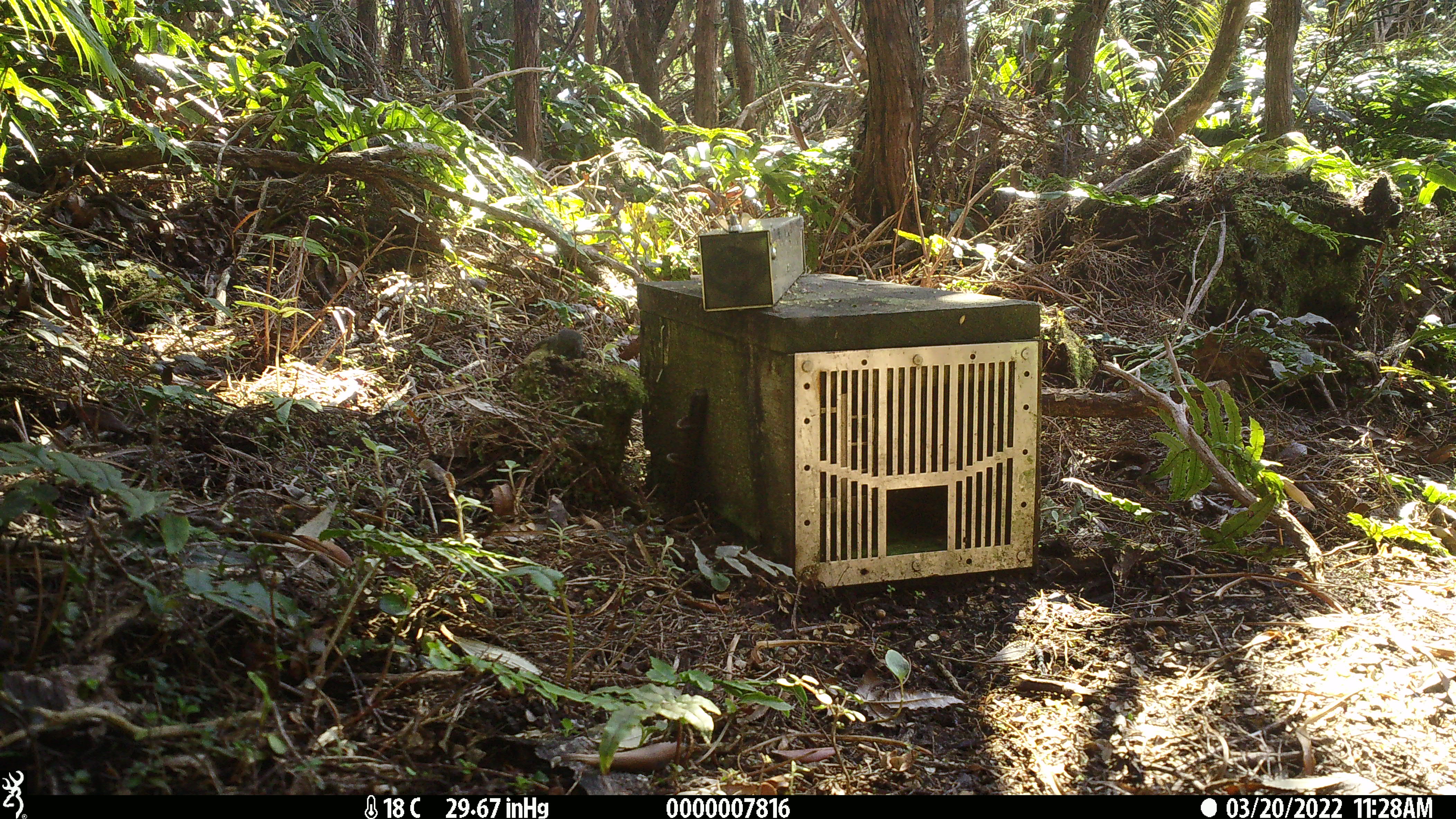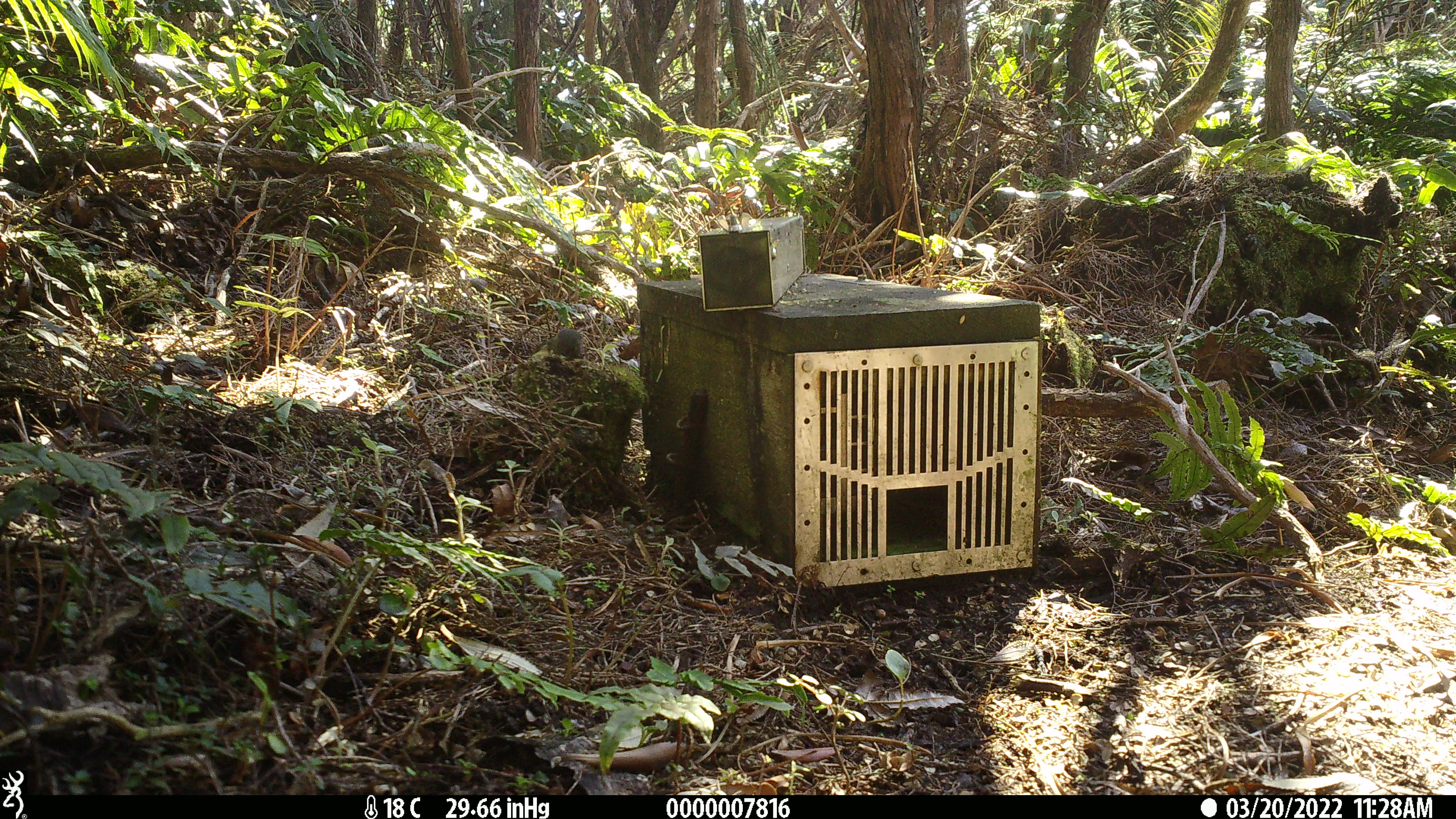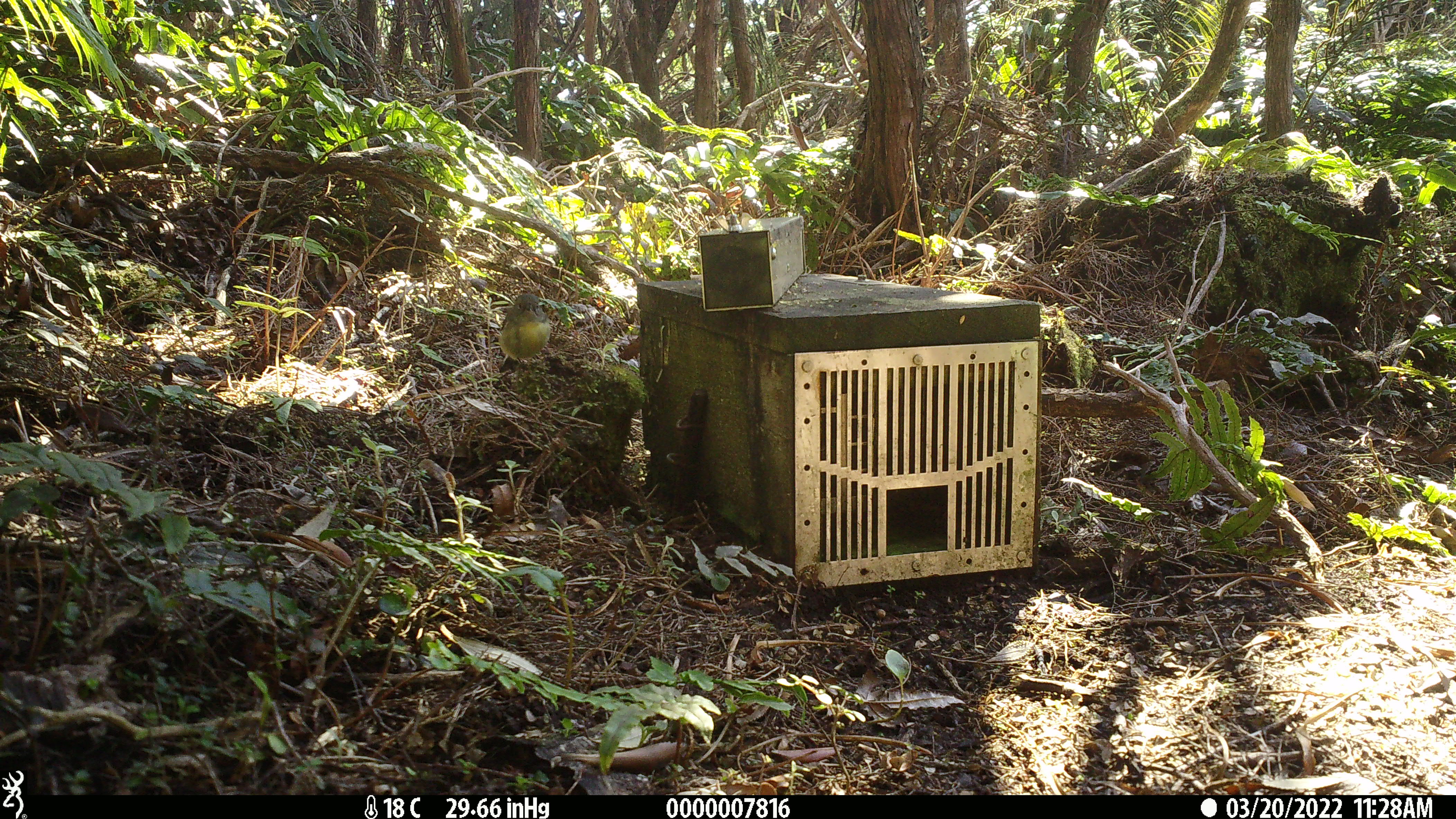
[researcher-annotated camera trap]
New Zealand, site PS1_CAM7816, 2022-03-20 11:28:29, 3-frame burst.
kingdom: Animalia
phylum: Chordata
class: Aves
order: Passeriformes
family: Petroicidae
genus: Petroica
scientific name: Petroica macrocephala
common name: tomtit